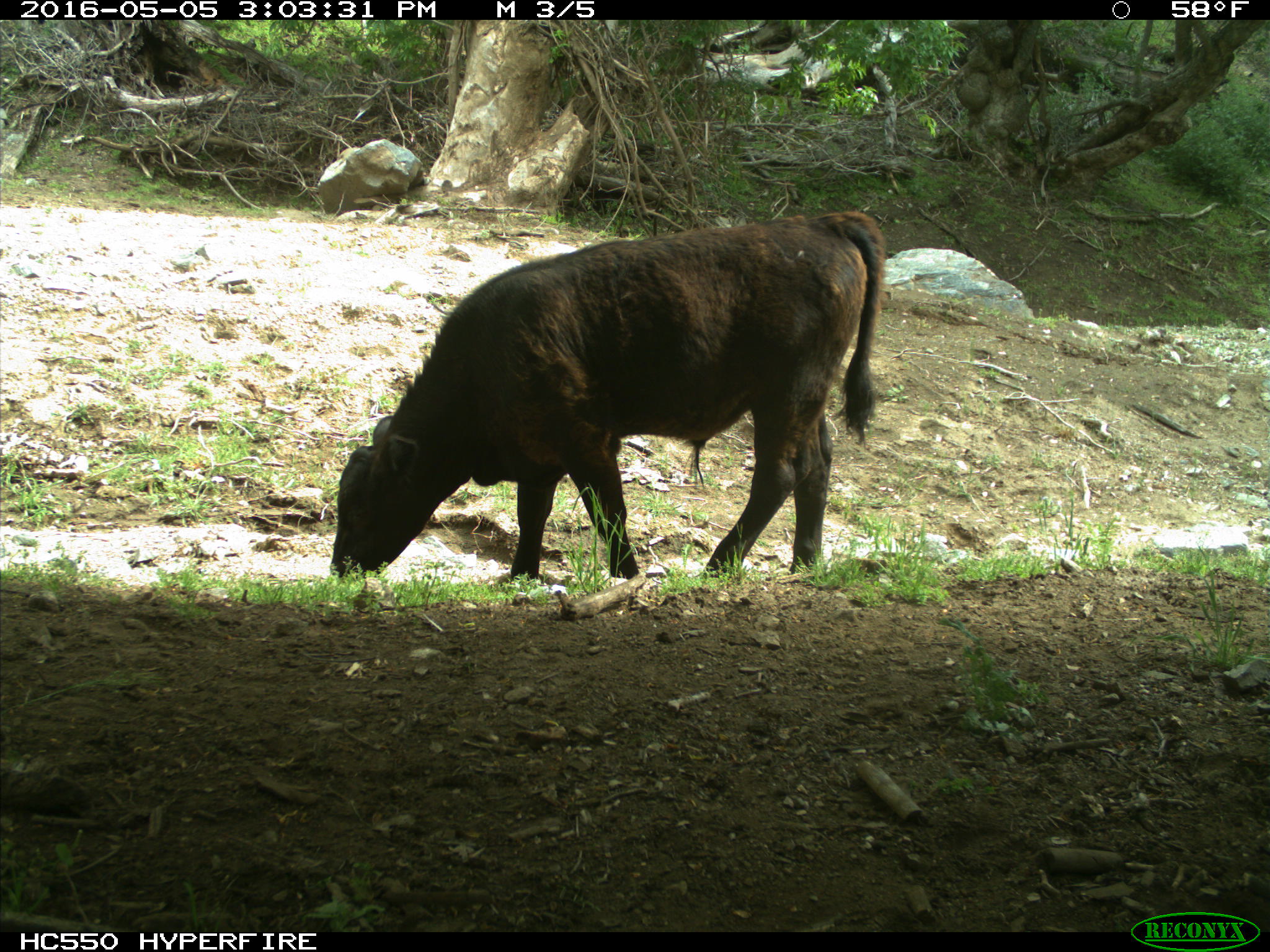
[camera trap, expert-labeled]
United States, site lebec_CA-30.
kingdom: Animalia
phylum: Chordata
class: Mammalia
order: Artiodactyla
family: Bovidae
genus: Bos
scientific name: Bos taurus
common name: domestic cow